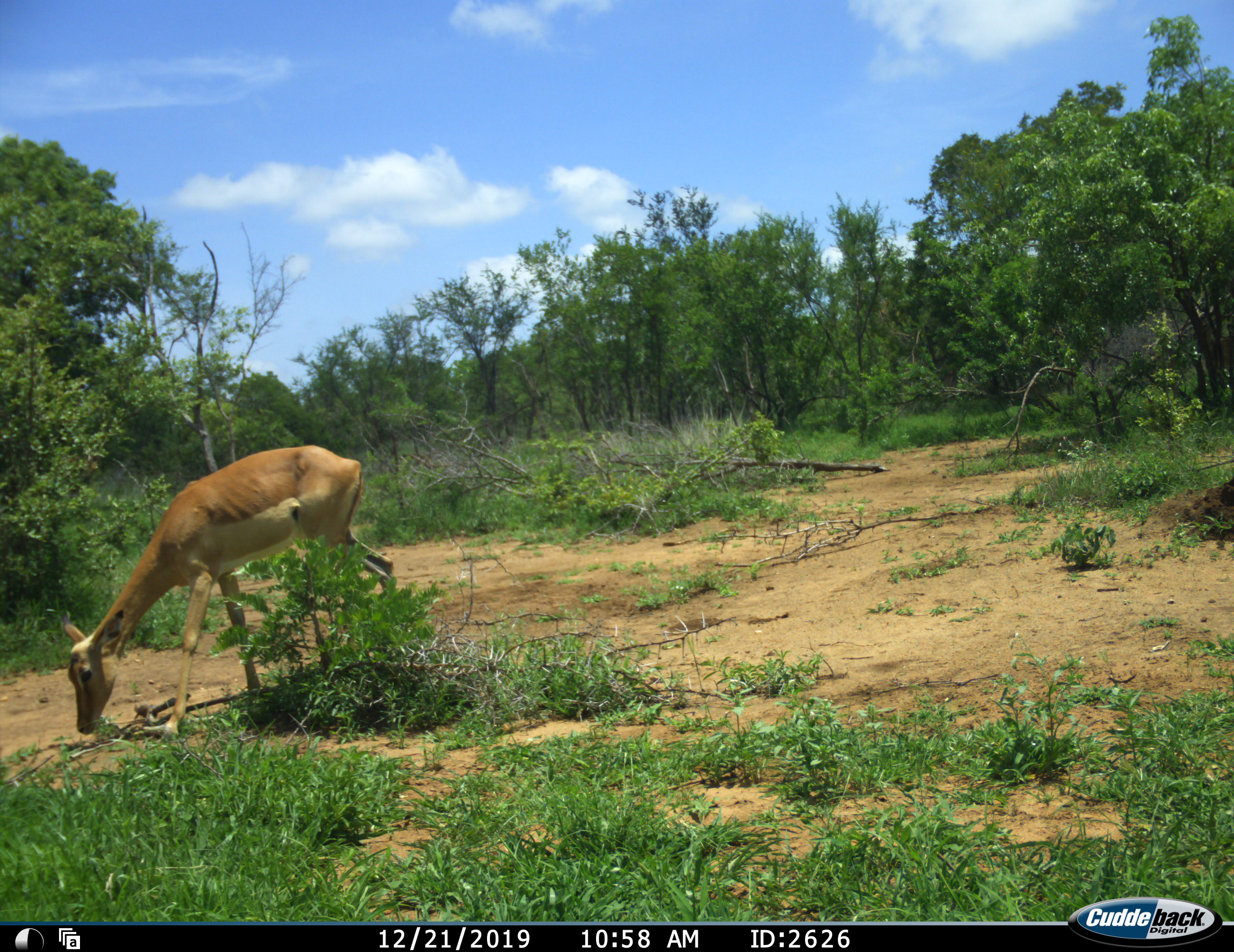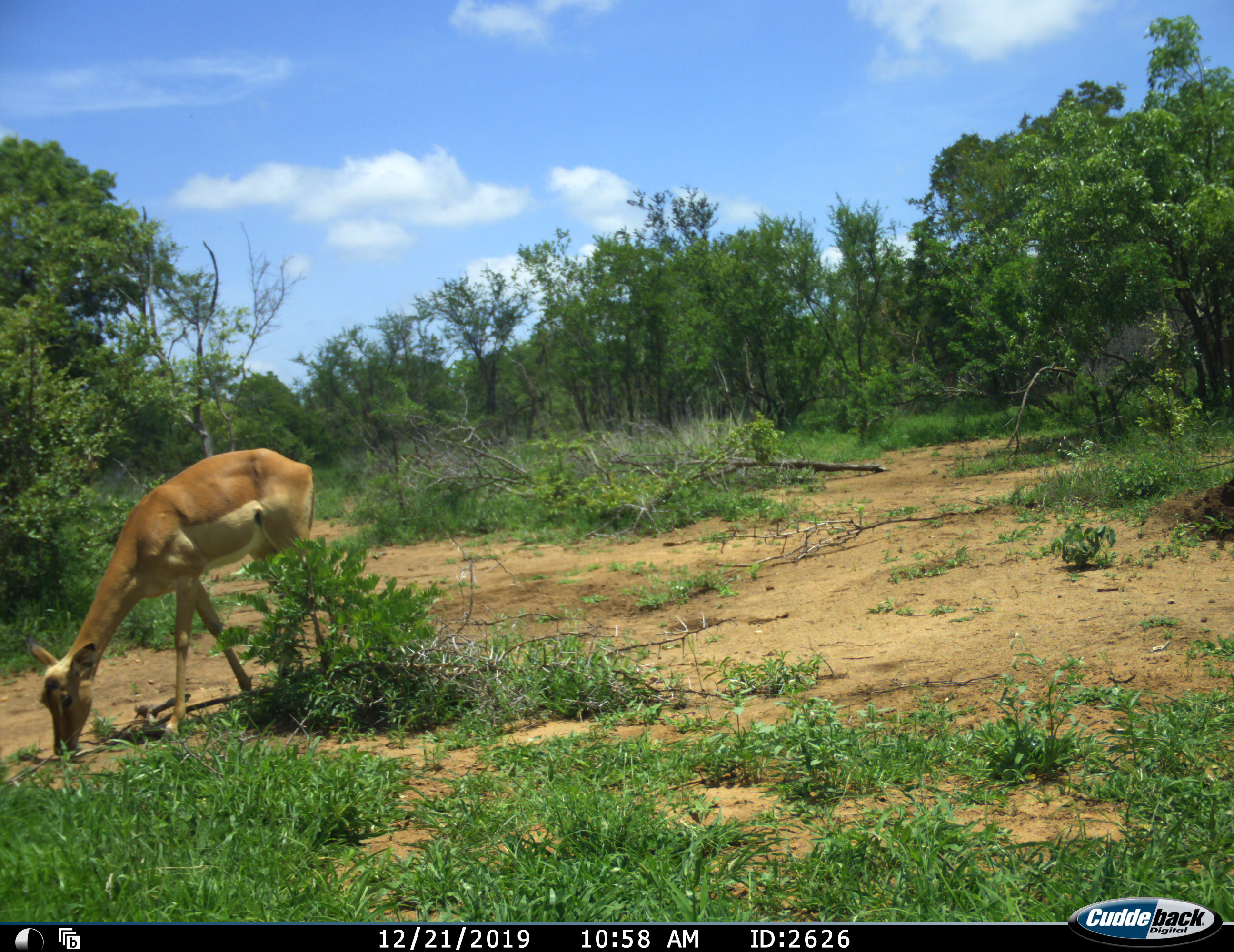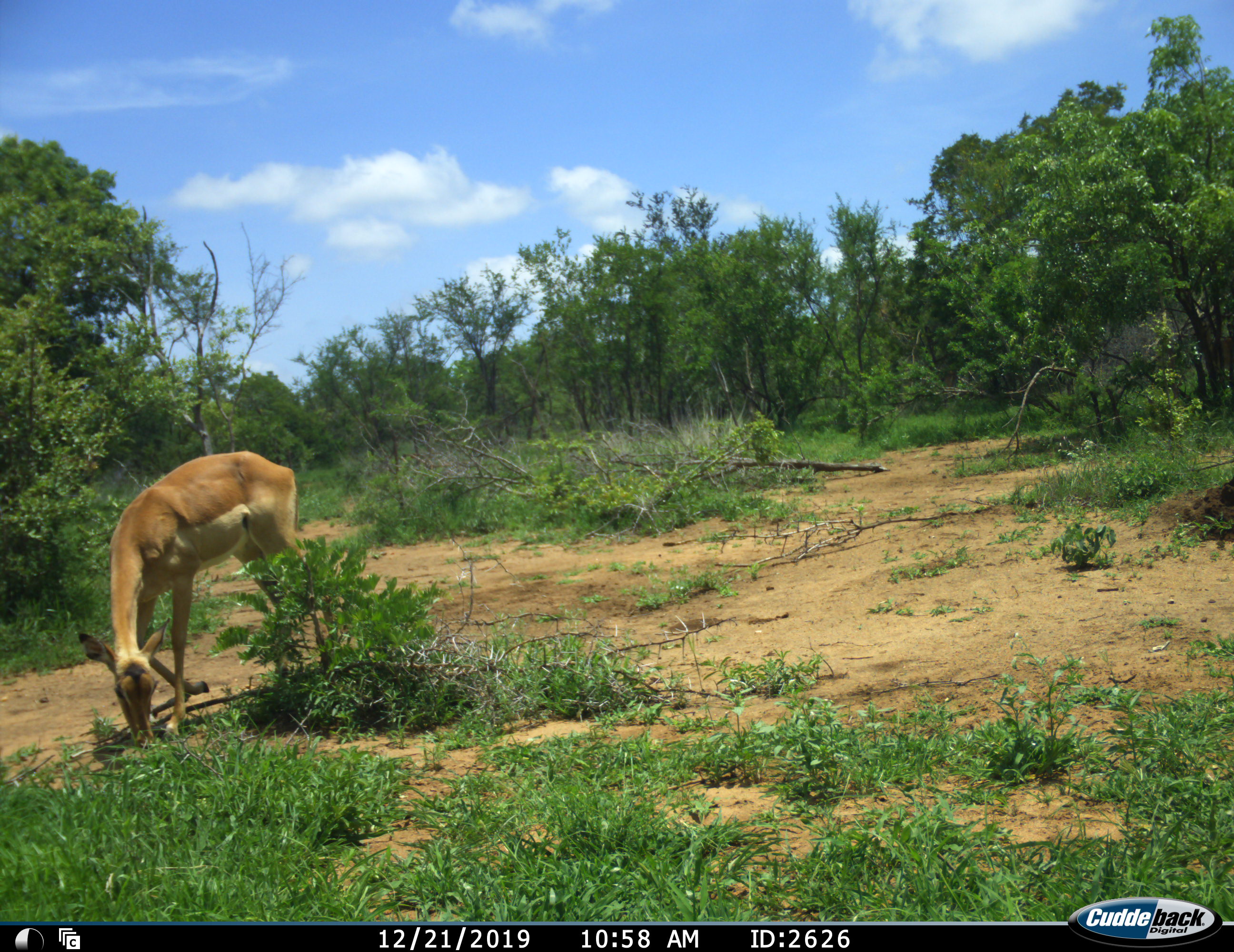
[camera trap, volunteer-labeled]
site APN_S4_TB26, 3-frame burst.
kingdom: Animalia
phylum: Chordata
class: Mammalia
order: Artiodactyla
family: Bovidae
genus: Aepyceros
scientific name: Aepyceros melampus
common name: impala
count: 1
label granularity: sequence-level